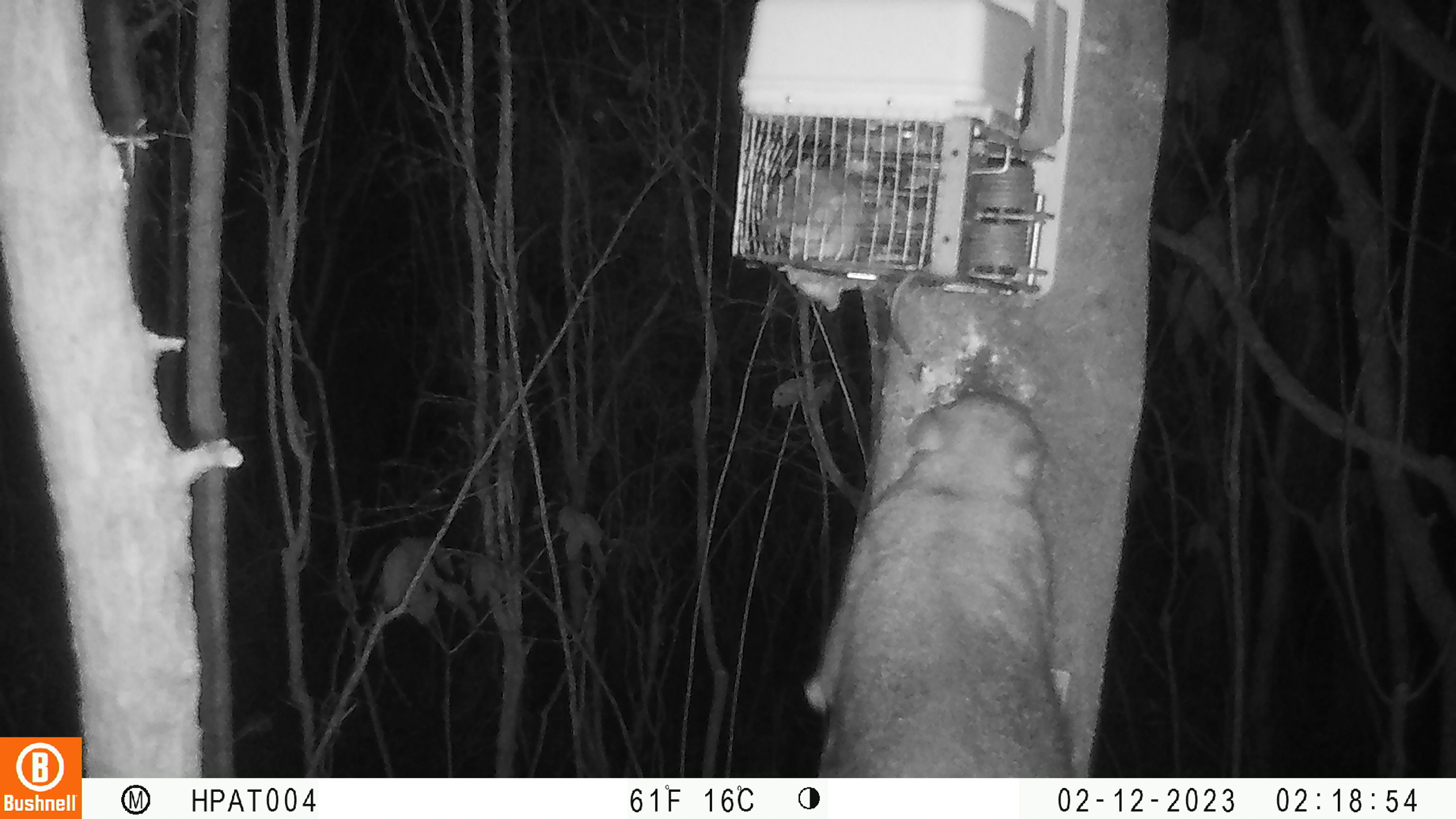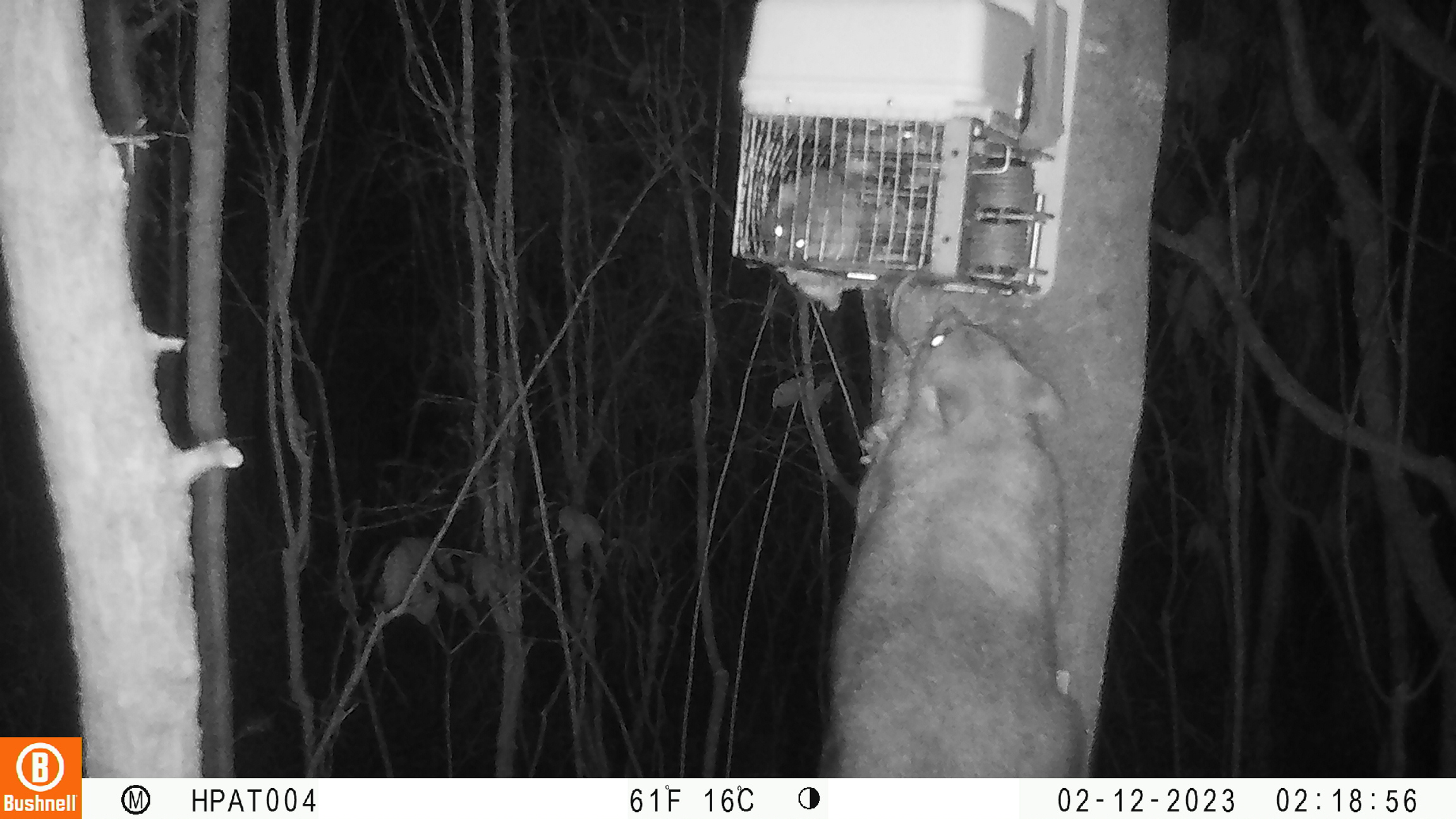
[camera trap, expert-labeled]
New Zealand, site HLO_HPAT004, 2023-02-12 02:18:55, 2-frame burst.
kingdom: Animalia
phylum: Chordata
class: Mammalia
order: Diprotodontia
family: Phalangeridae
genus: Trichosurus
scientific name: Trichosurus vulpecula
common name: common brushtail possum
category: possum